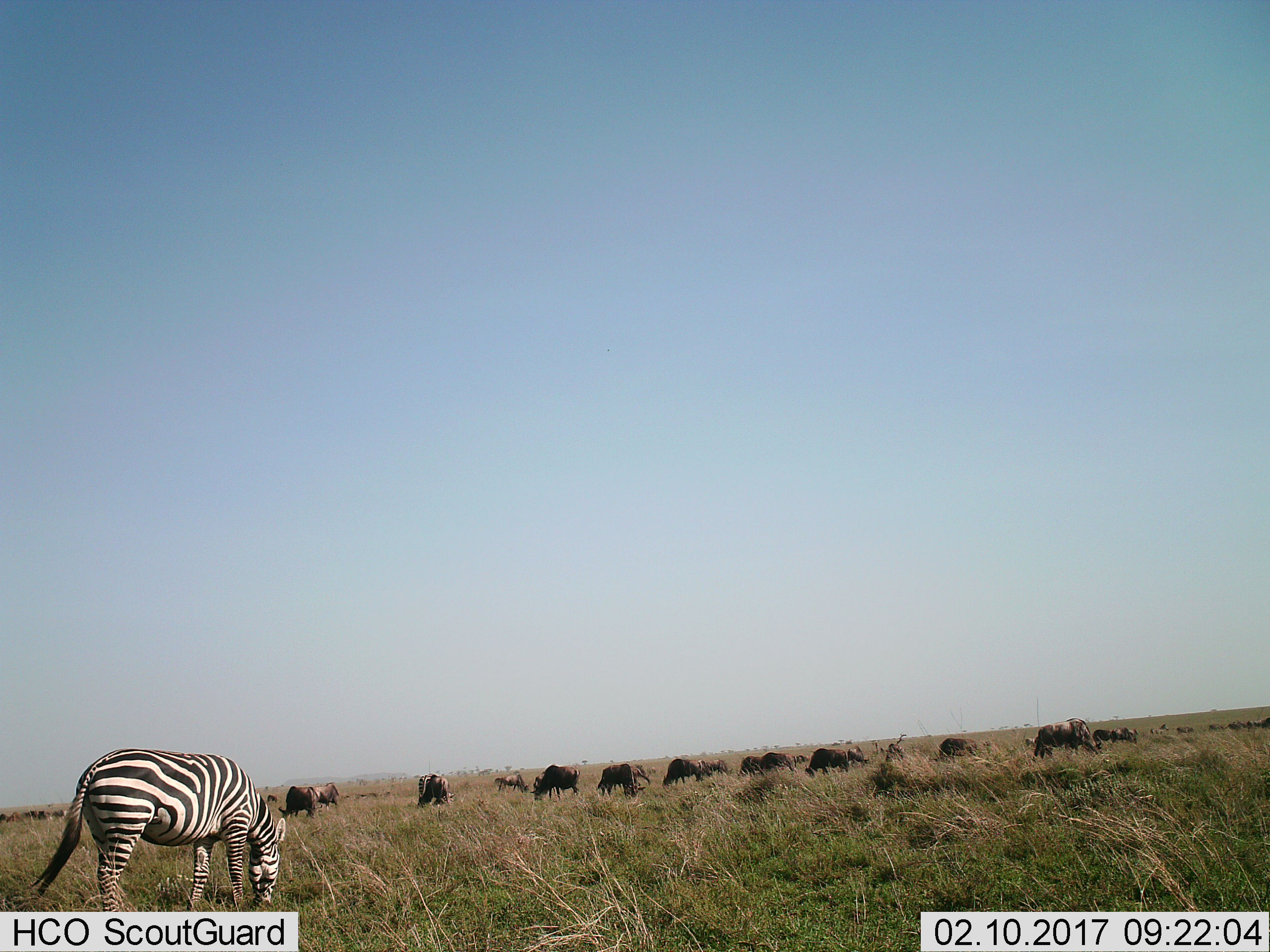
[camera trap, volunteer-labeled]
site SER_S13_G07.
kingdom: Animalia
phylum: Chordata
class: Mammalia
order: Perissodactyla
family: Equidae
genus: Equus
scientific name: Equus quagga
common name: plains zebra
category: zebraplains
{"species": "zebraplains (plains zebra) (Equus quagga)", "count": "1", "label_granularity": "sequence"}